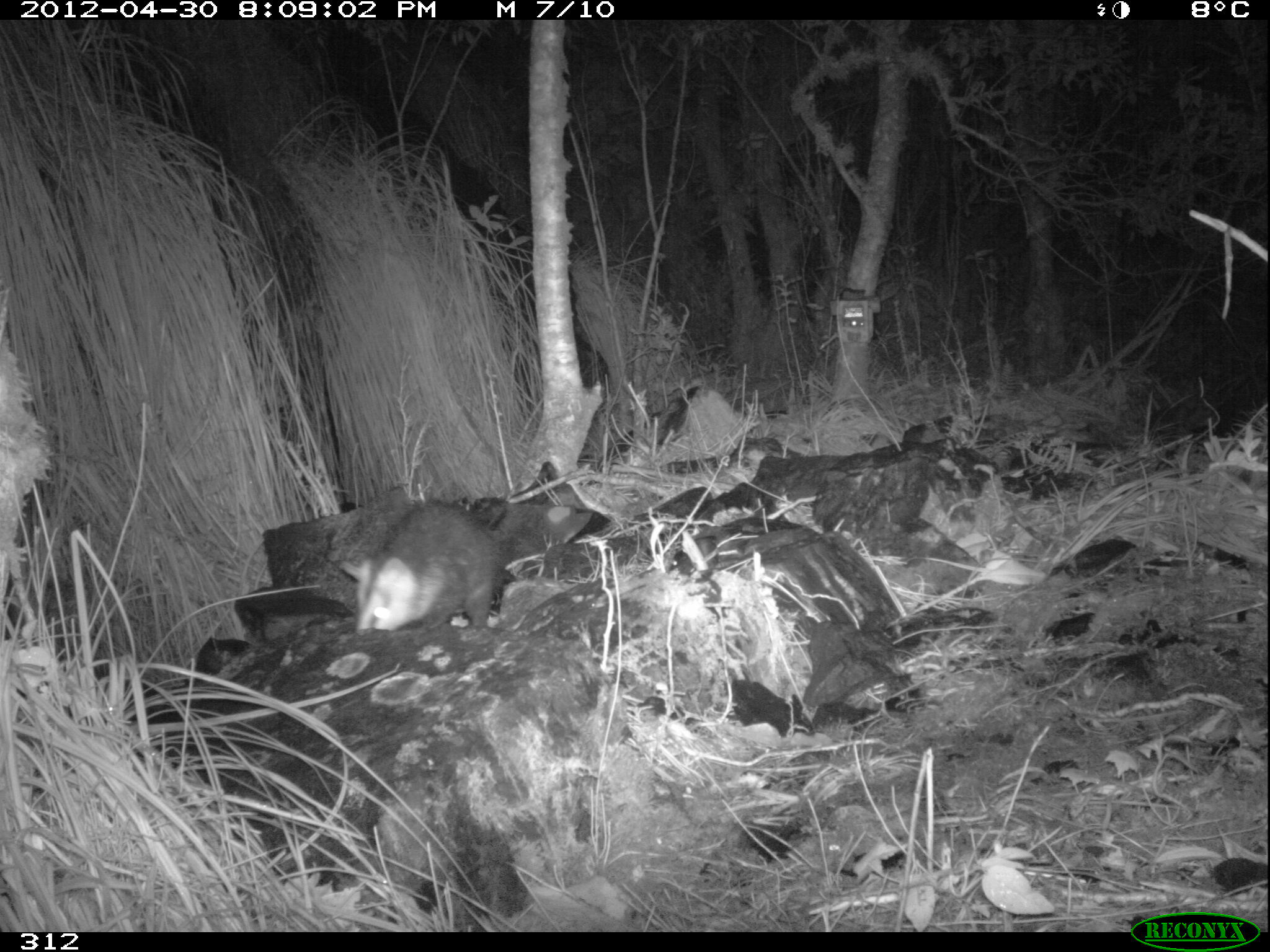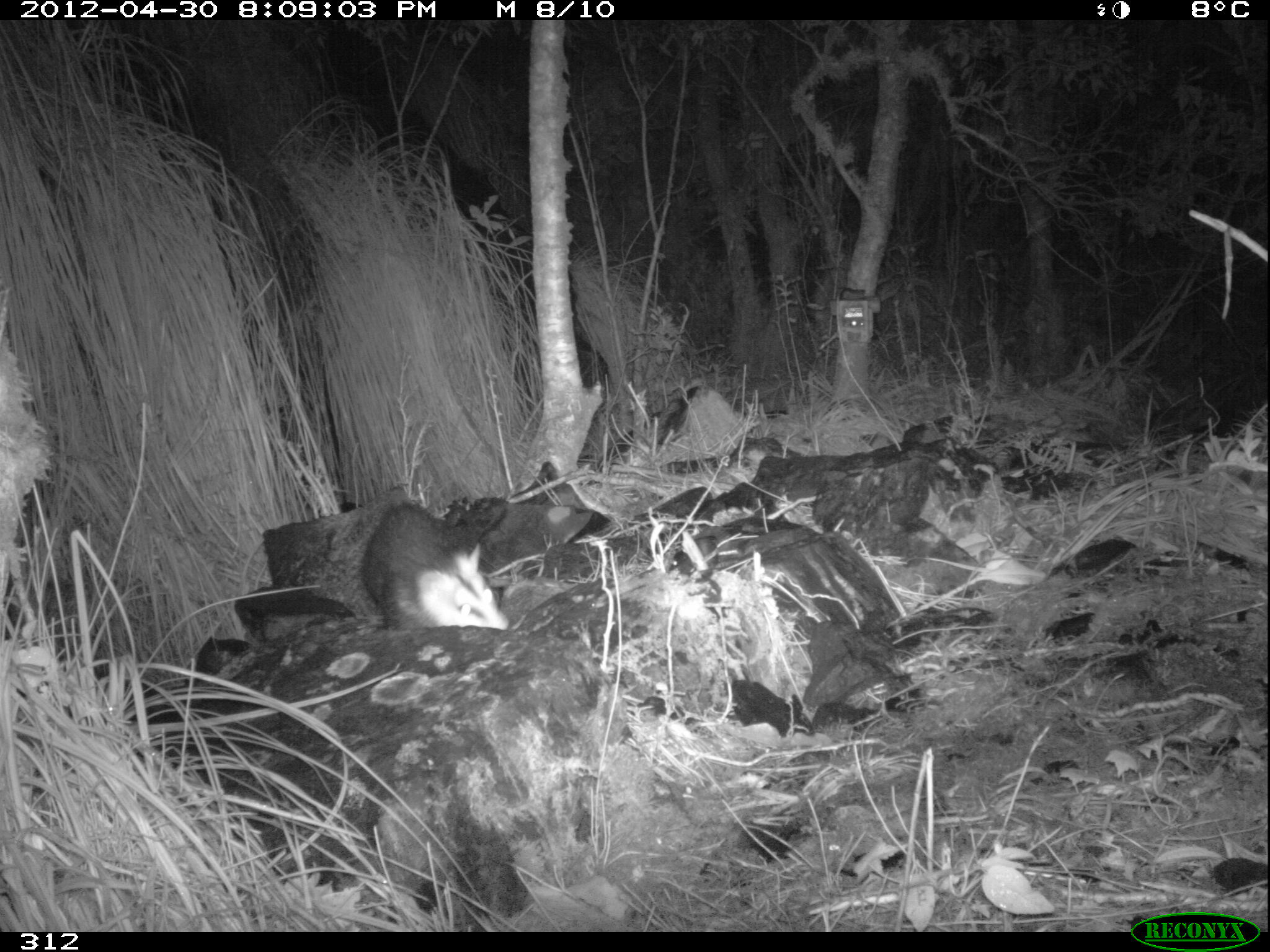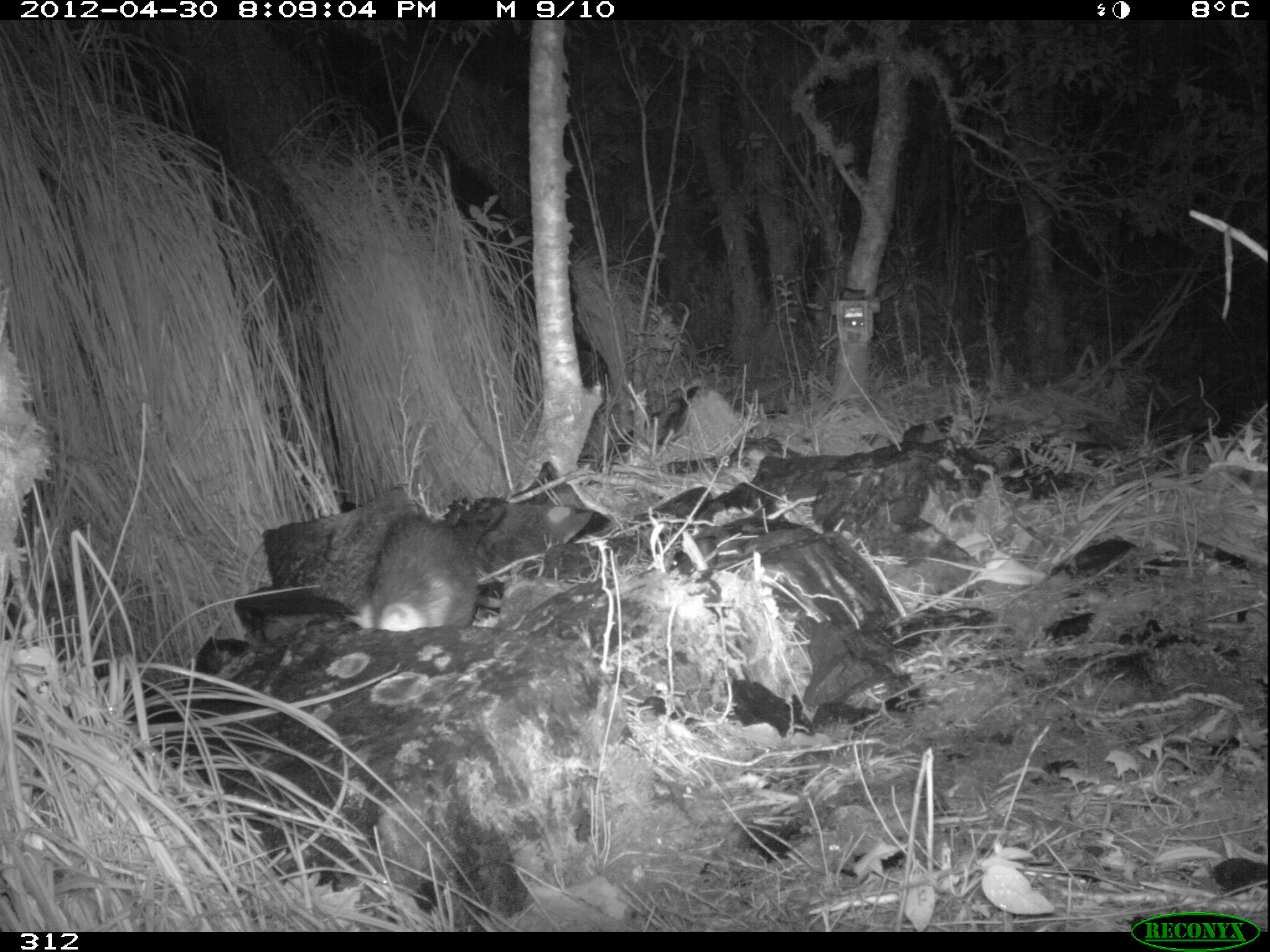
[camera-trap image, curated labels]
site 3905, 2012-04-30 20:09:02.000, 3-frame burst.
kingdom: Animalia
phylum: Chordata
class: Mammalia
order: Didelphimorphia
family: Didelphidae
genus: Didelphis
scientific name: Didelphis pernigra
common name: andean white-eared opossum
Didelphis pernigra (andean white-eared opossum).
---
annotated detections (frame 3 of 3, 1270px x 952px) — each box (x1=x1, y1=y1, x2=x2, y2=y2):
didelphis pernigra: (x1=336, y1=507, x2=482, y2=631)